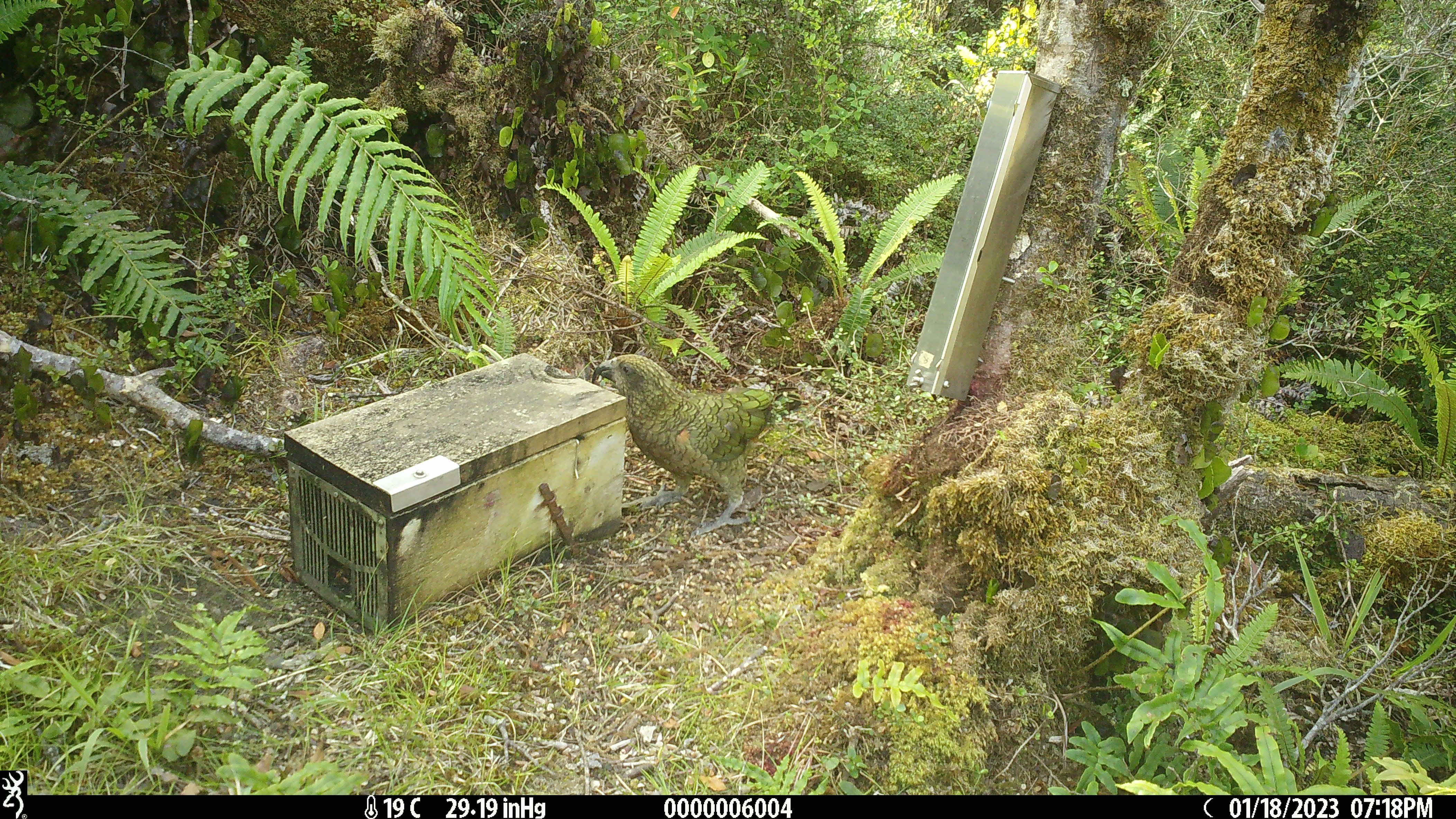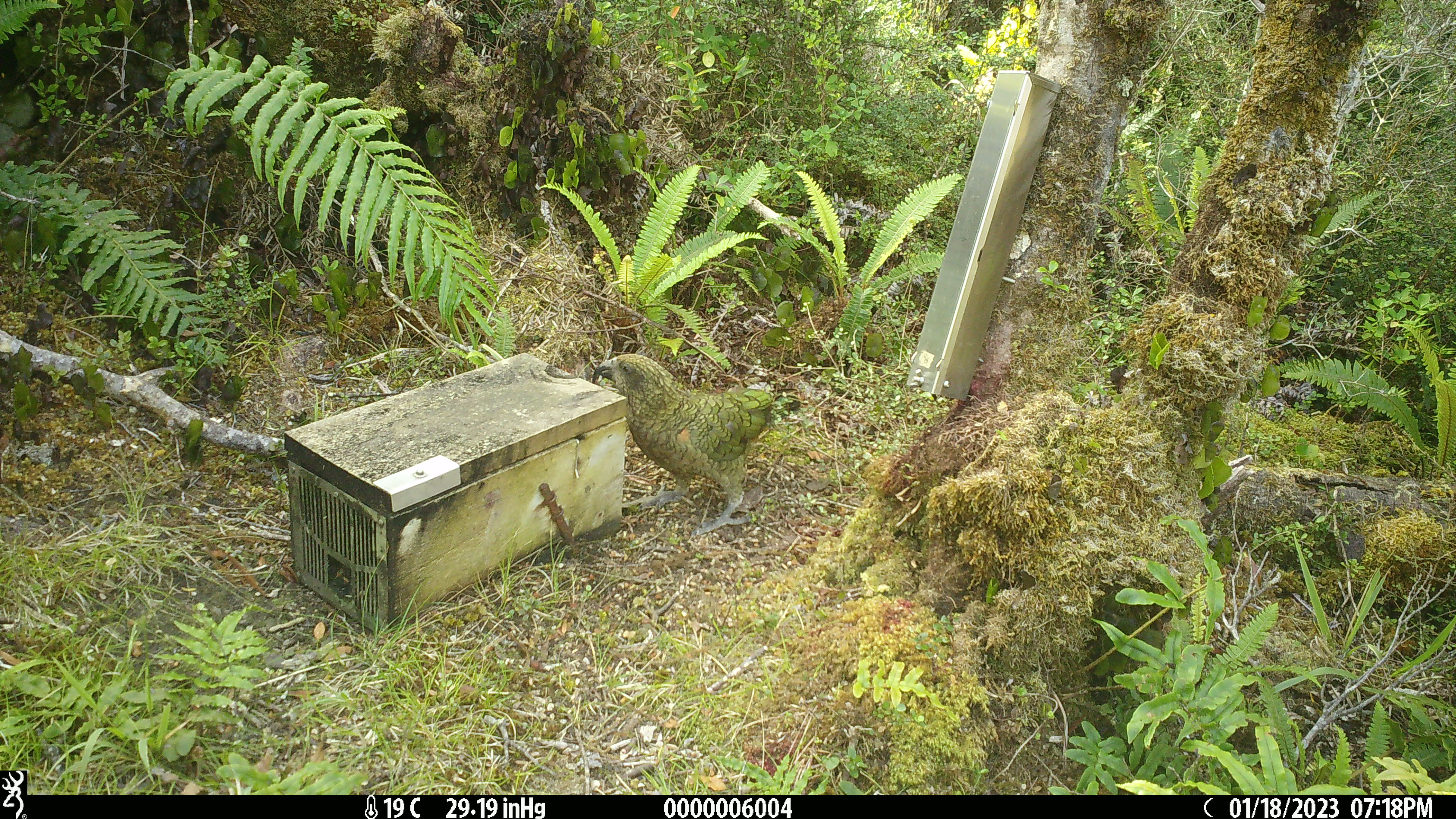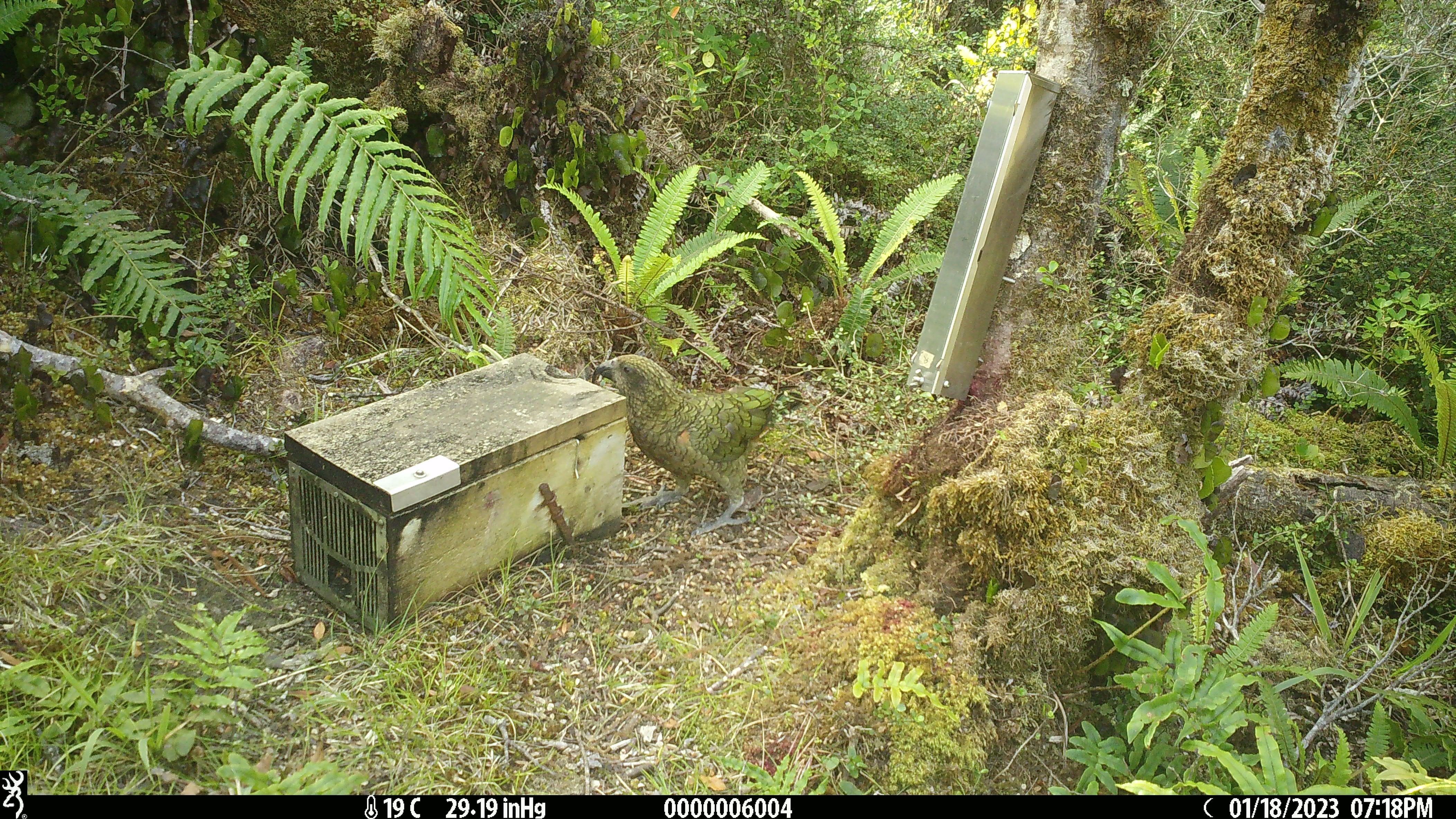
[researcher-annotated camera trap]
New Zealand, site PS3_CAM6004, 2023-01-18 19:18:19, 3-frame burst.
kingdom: Animalia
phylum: Chordata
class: Aves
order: Psittaciformes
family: Strigopidae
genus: Nestor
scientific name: Nestor notabilis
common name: kea